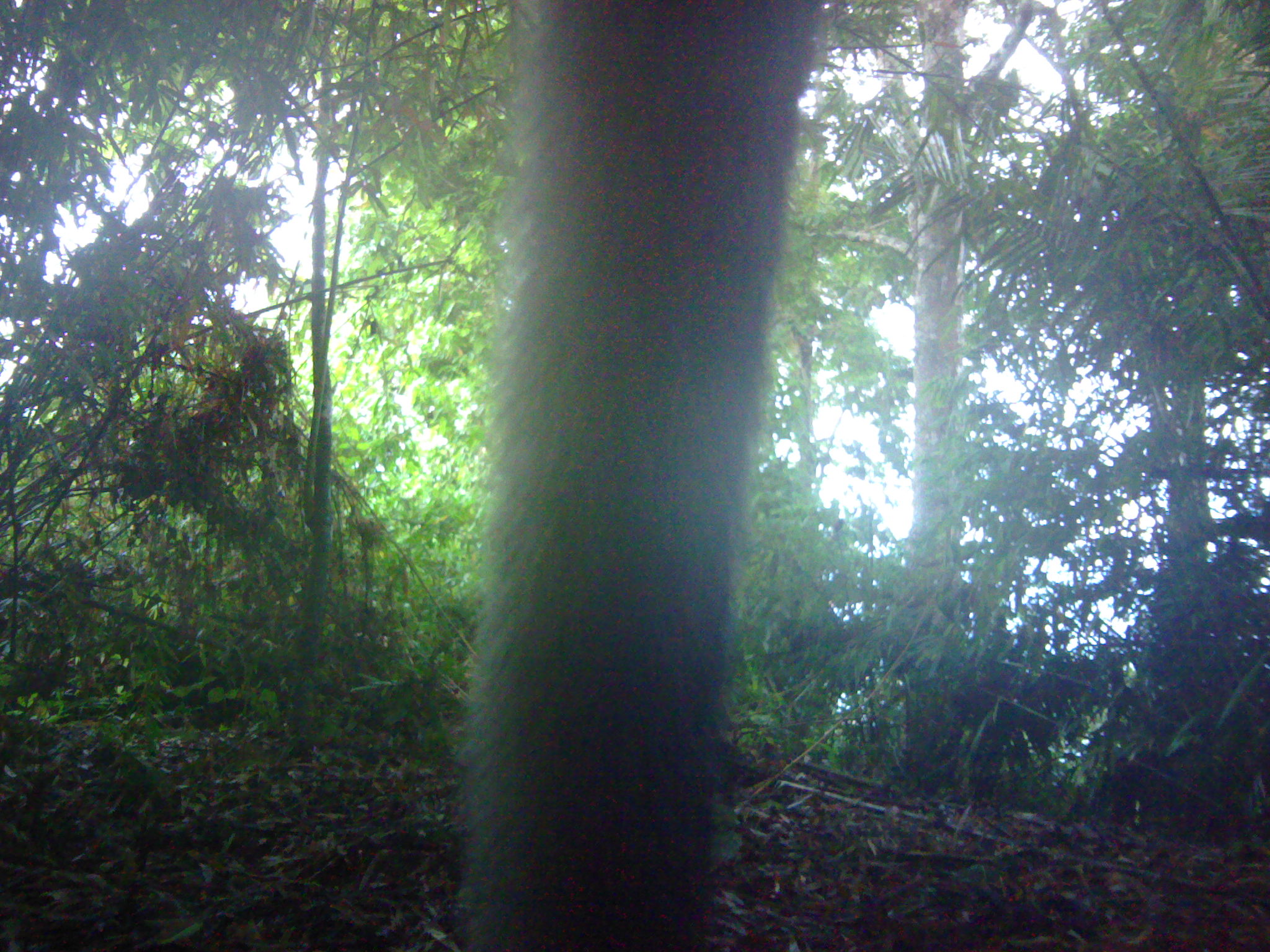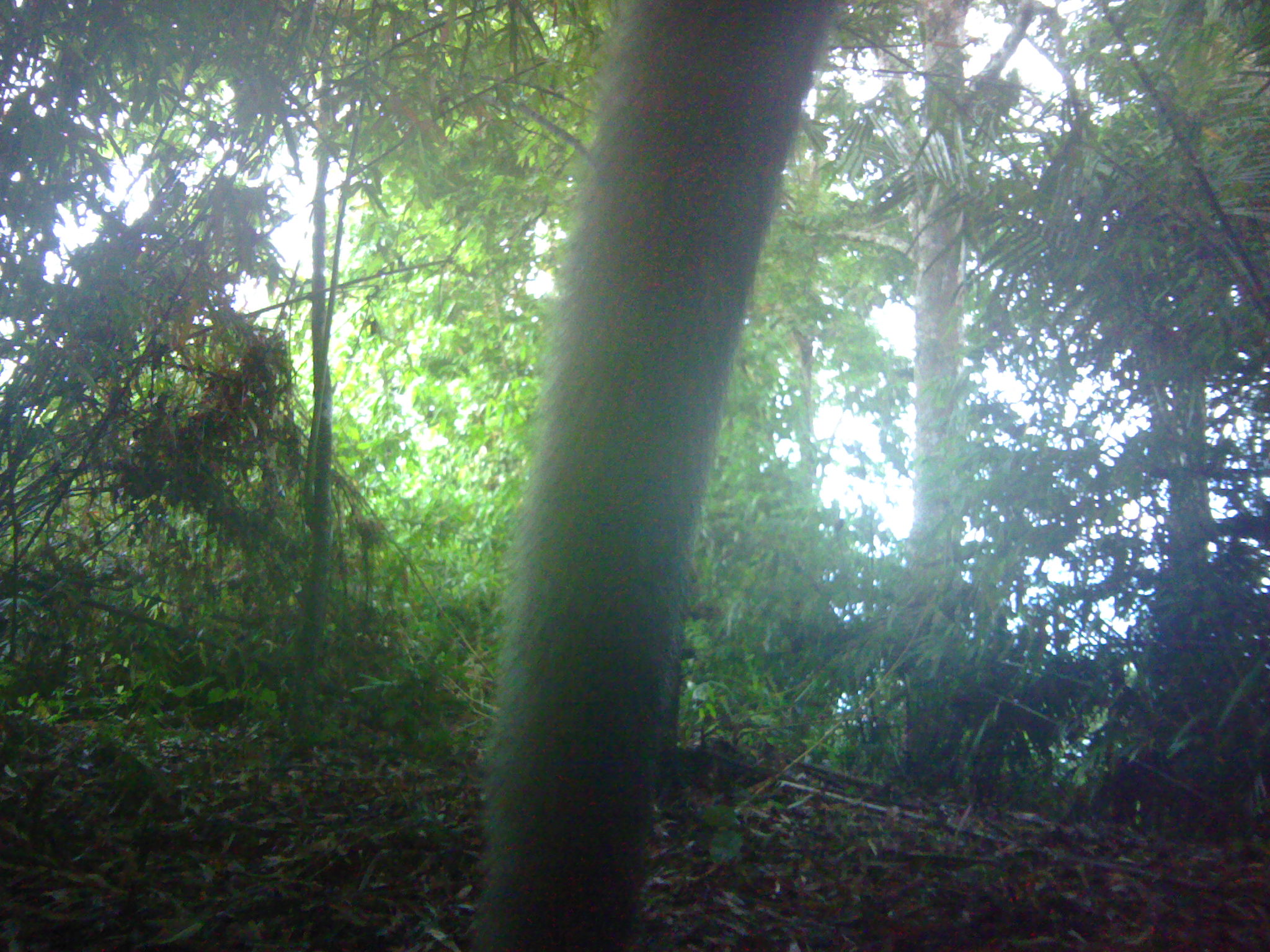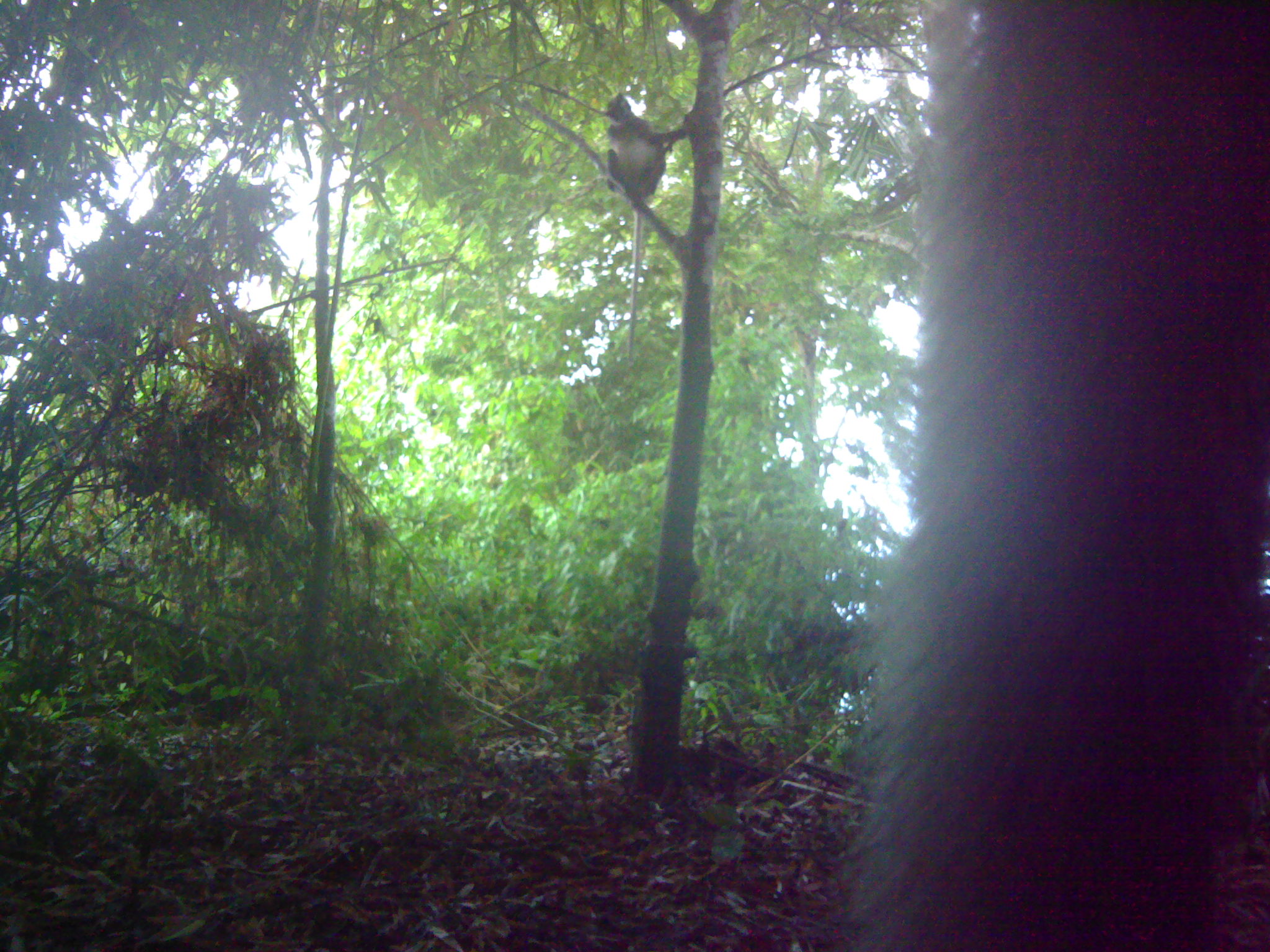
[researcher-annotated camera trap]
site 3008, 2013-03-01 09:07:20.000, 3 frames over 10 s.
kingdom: Animalia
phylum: Chordata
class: Mammalia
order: Primates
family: Cercopithecidae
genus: Presbytis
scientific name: Presbytis thomasi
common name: thomas’s langur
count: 1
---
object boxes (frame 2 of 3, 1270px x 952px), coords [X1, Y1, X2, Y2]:
presbytis thomasi: [462, 1, 834, 952]